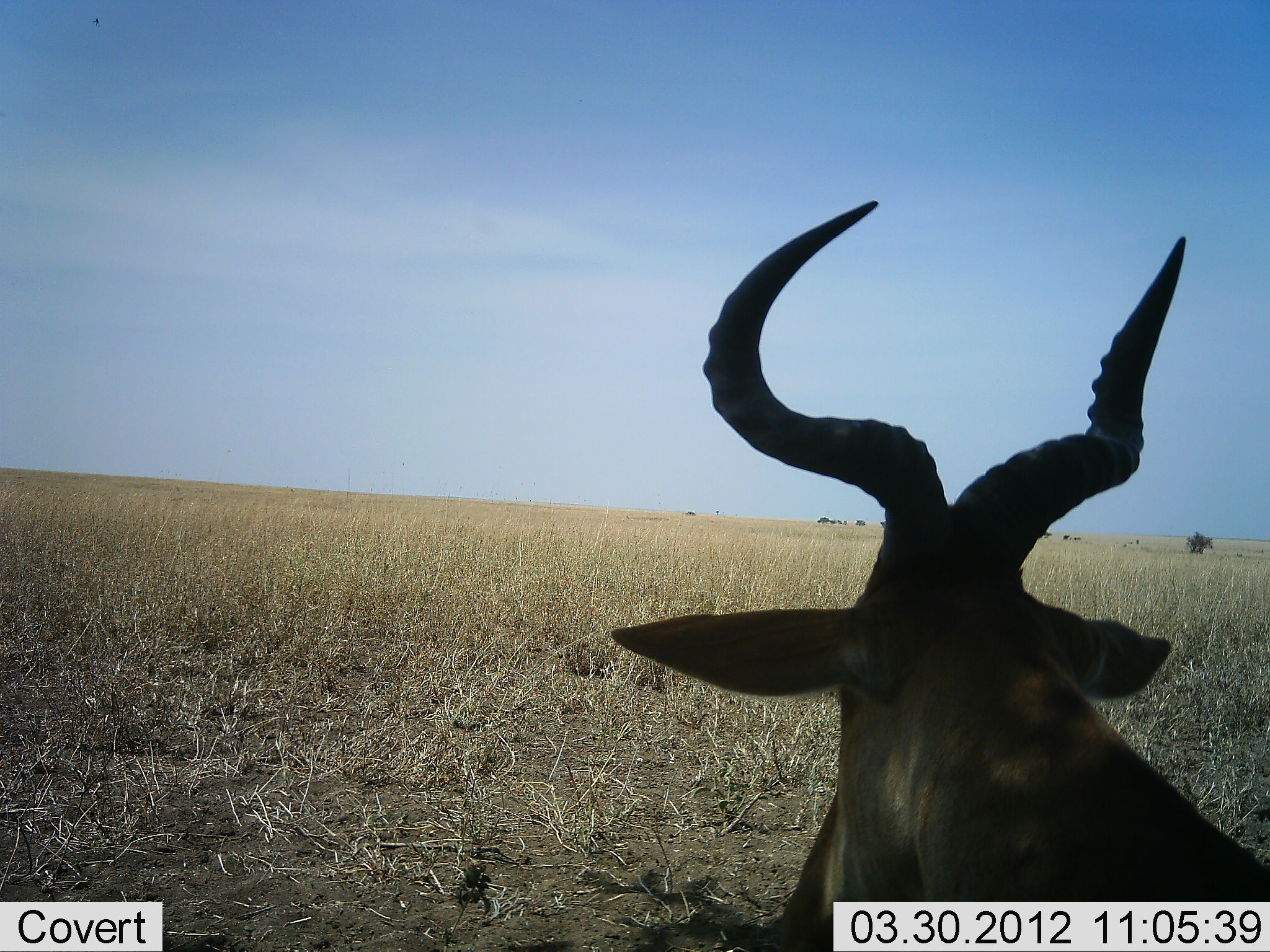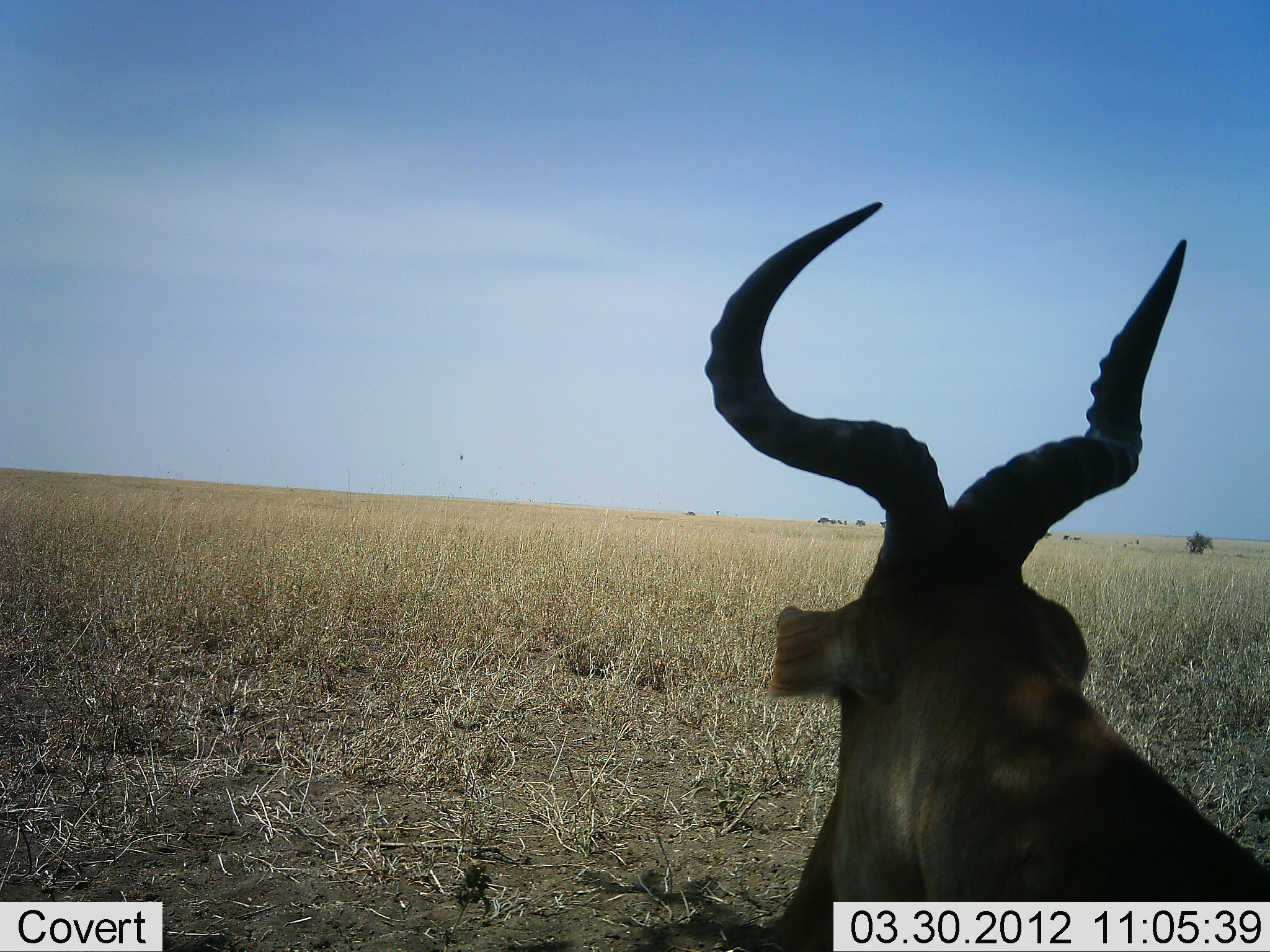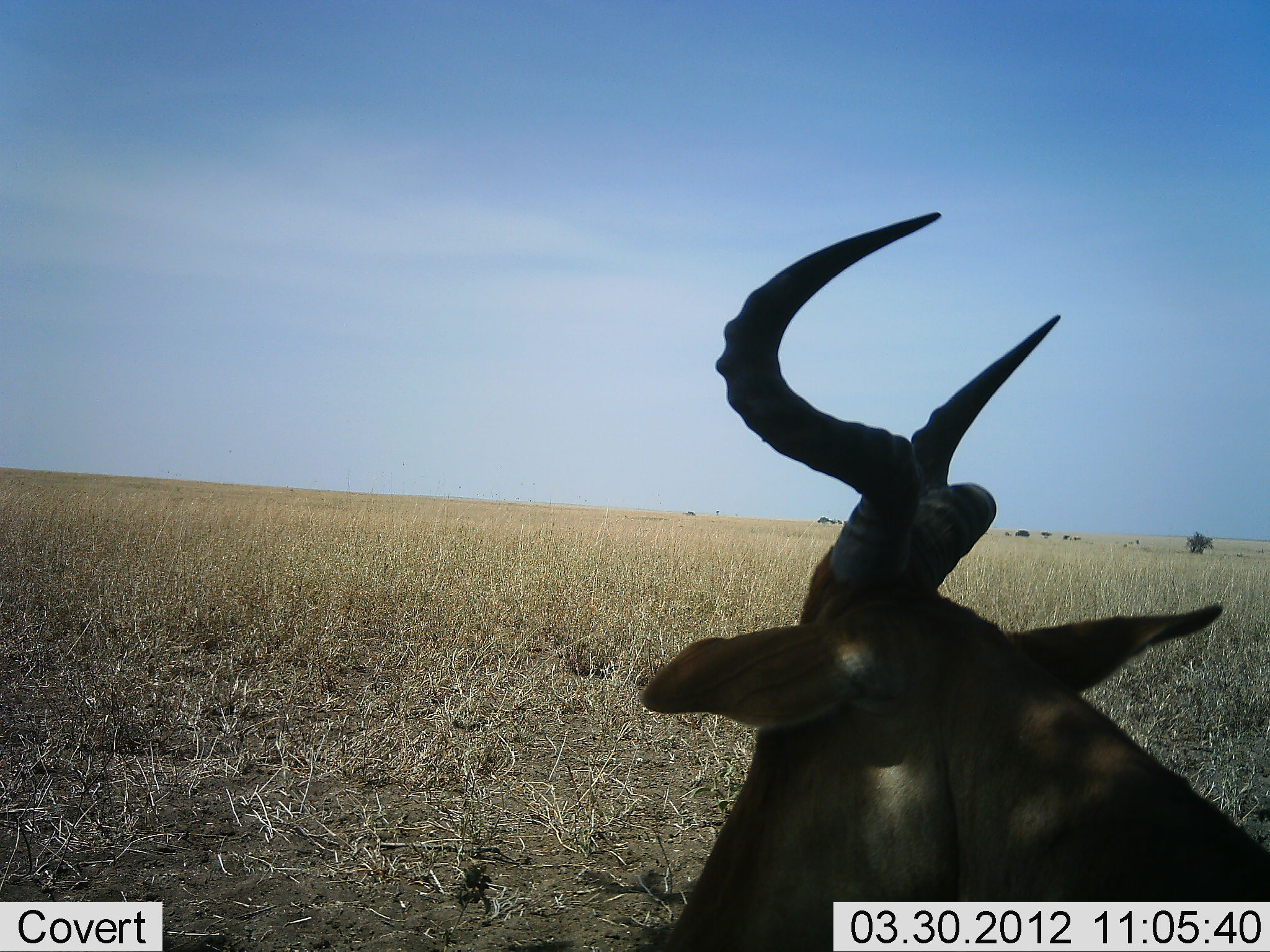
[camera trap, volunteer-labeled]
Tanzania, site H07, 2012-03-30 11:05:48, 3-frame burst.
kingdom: Animalia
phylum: Chordata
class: Mammalia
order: Artiodactyla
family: Bovidae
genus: Alcelaphus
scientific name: Alcelaphus buselaphus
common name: hartebeest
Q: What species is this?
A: Hartebeest (Alcelaphus buselaphus).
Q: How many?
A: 1.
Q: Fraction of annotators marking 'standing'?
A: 73%.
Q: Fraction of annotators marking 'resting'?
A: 27%.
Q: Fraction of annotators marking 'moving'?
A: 0%.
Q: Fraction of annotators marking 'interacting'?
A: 0%.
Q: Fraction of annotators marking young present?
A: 0%.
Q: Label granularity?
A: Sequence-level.